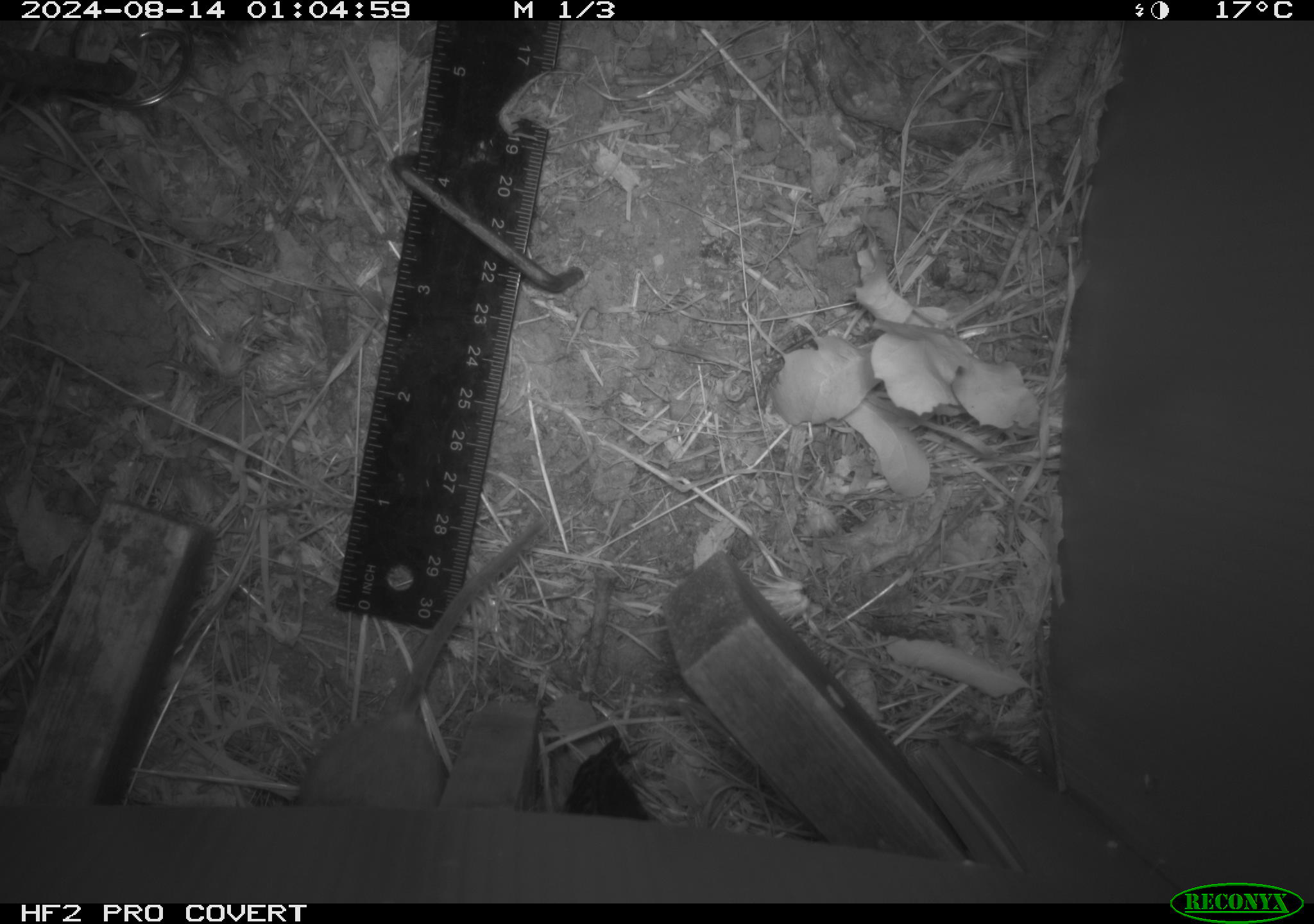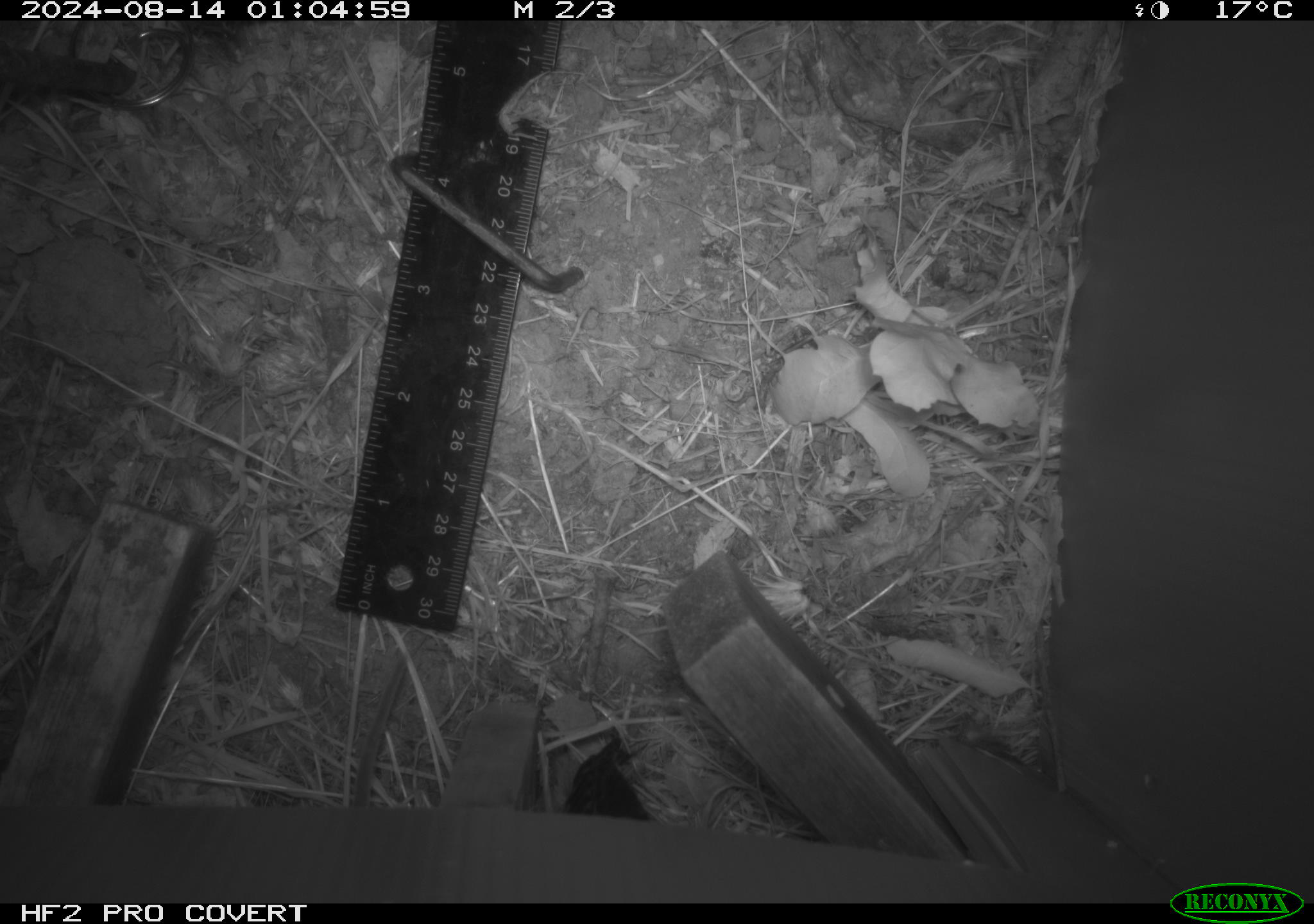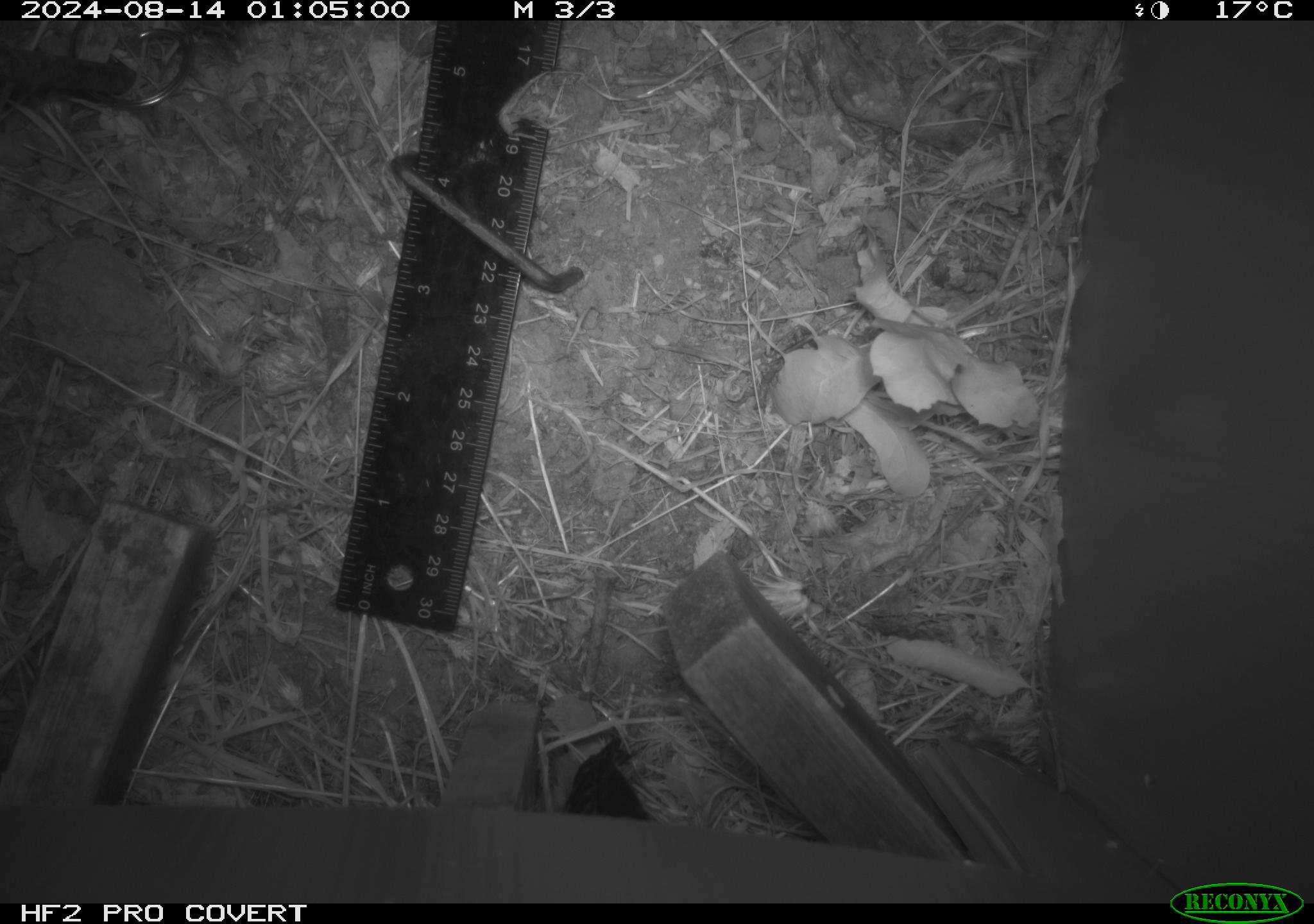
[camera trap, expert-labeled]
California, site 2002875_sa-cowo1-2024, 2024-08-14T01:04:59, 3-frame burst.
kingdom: Animalia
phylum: Chordata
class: Mammalia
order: Rodentia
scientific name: Rodentia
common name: mouse species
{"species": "mouse species (Rodentia)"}